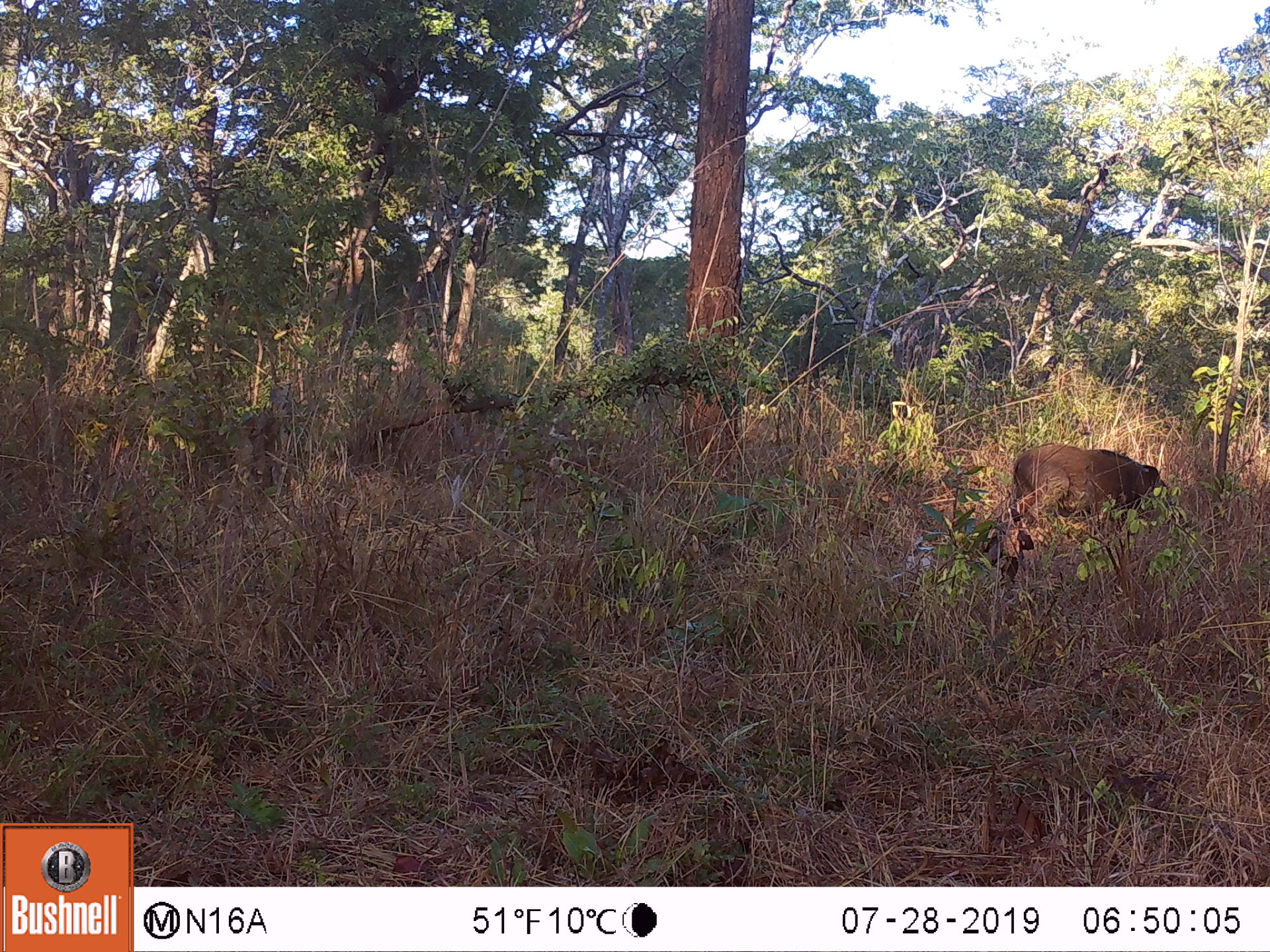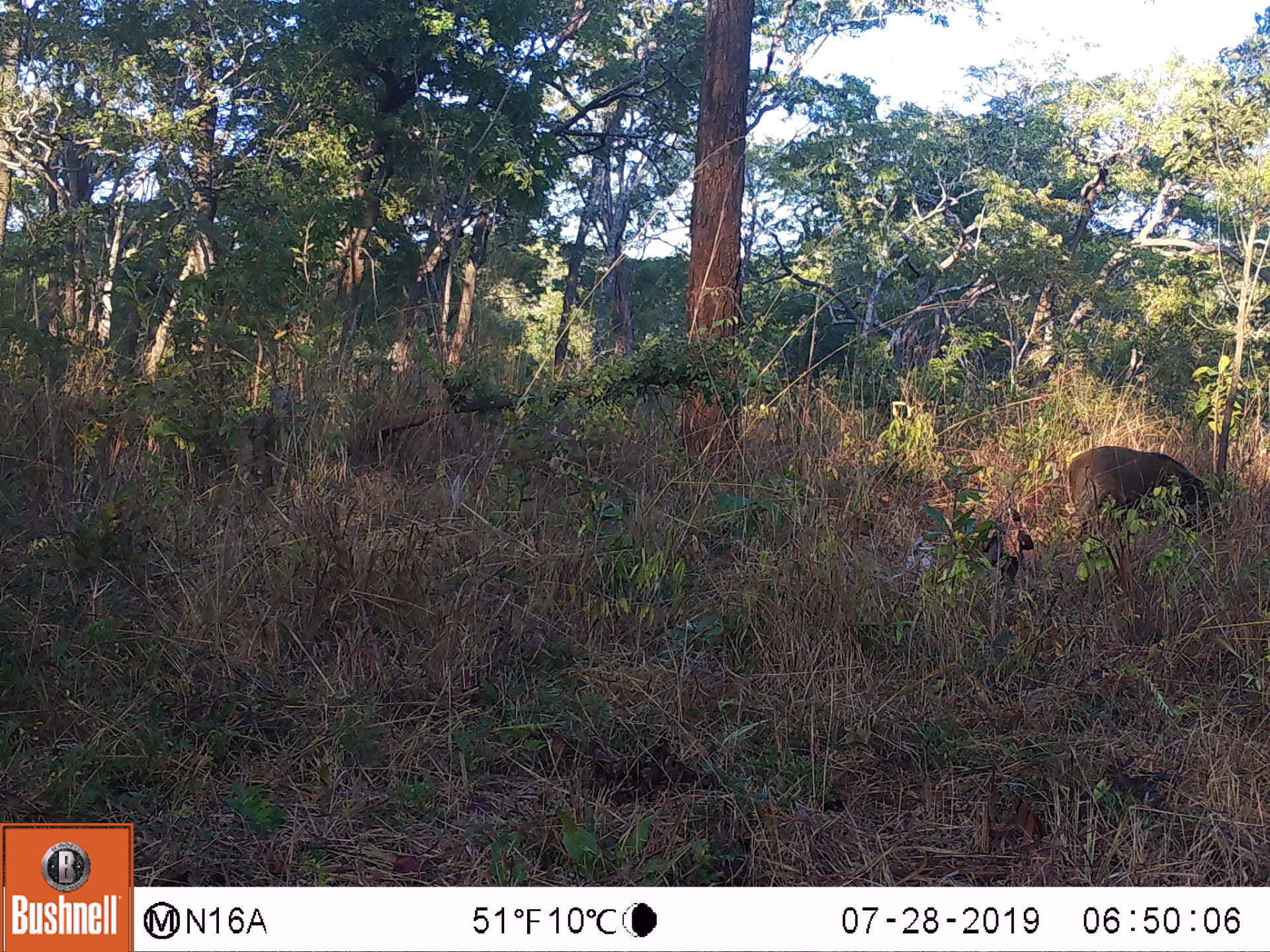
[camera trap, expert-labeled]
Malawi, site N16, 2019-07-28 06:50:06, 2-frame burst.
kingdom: Animalia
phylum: Chordata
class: Mammalia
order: Artiodactyla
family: Suidae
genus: Potamochoerus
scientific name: Potamochoerus larvatus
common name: bushpig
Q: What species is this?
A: Bushpig (Potamochoerus larvatus).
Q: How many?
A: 1.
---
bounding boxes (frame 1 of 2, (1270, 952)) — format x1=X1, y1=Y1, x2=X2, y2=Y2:
bushpig: x1=1002, y1=439, x2=1187, y2=538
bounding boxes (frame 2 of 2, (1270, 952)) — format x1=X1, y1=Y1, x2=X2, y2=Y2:
bushpig: x1=1068, y1=446, x2=1215, y2=549